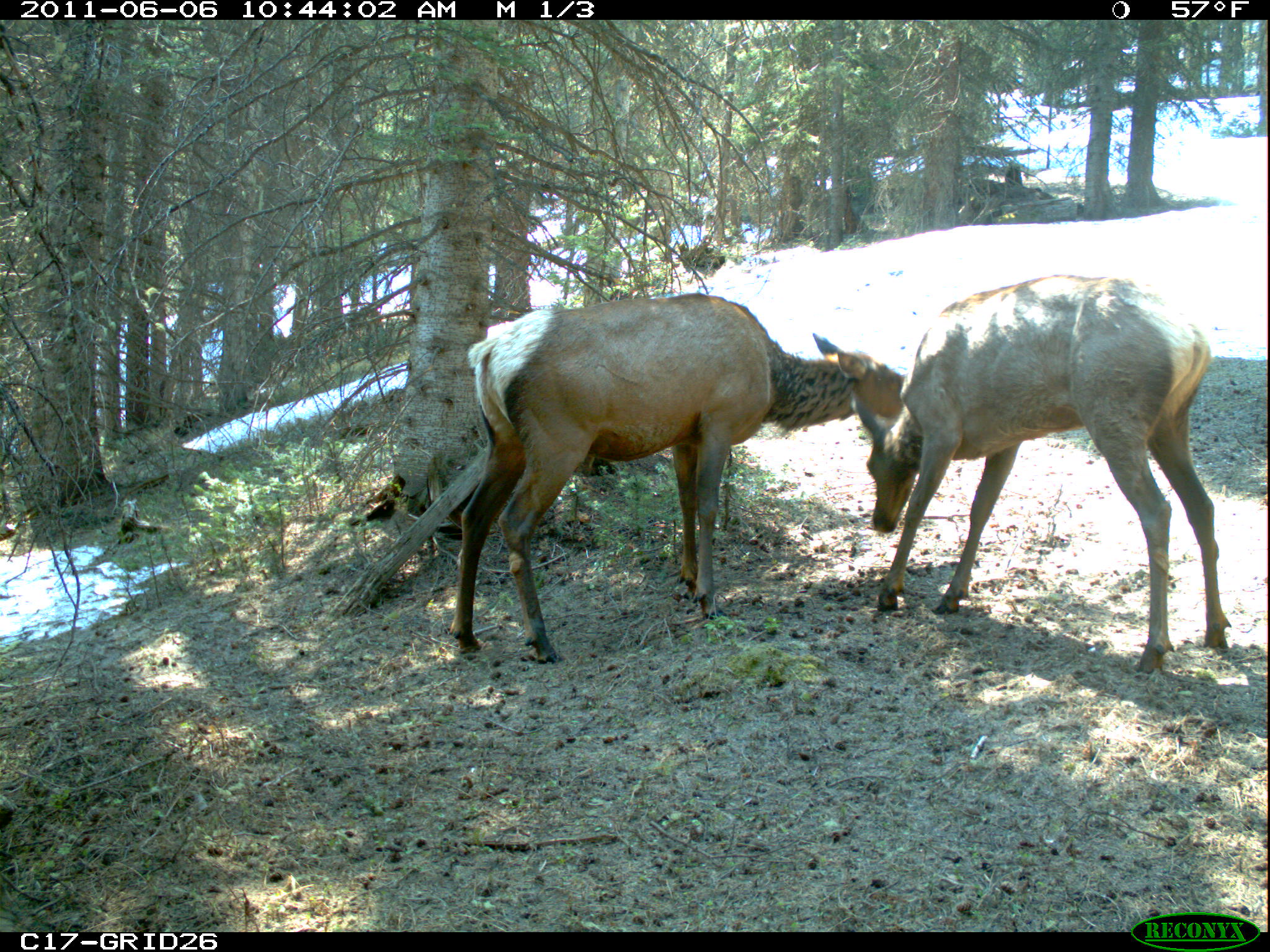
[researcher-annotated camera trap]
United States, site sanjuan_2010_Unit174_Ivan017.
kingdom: Animalia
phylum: Chordata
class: Mammalia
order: Artiodactyla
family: Cervidae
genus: Cervus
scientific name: Cervus elaphus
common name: red deer